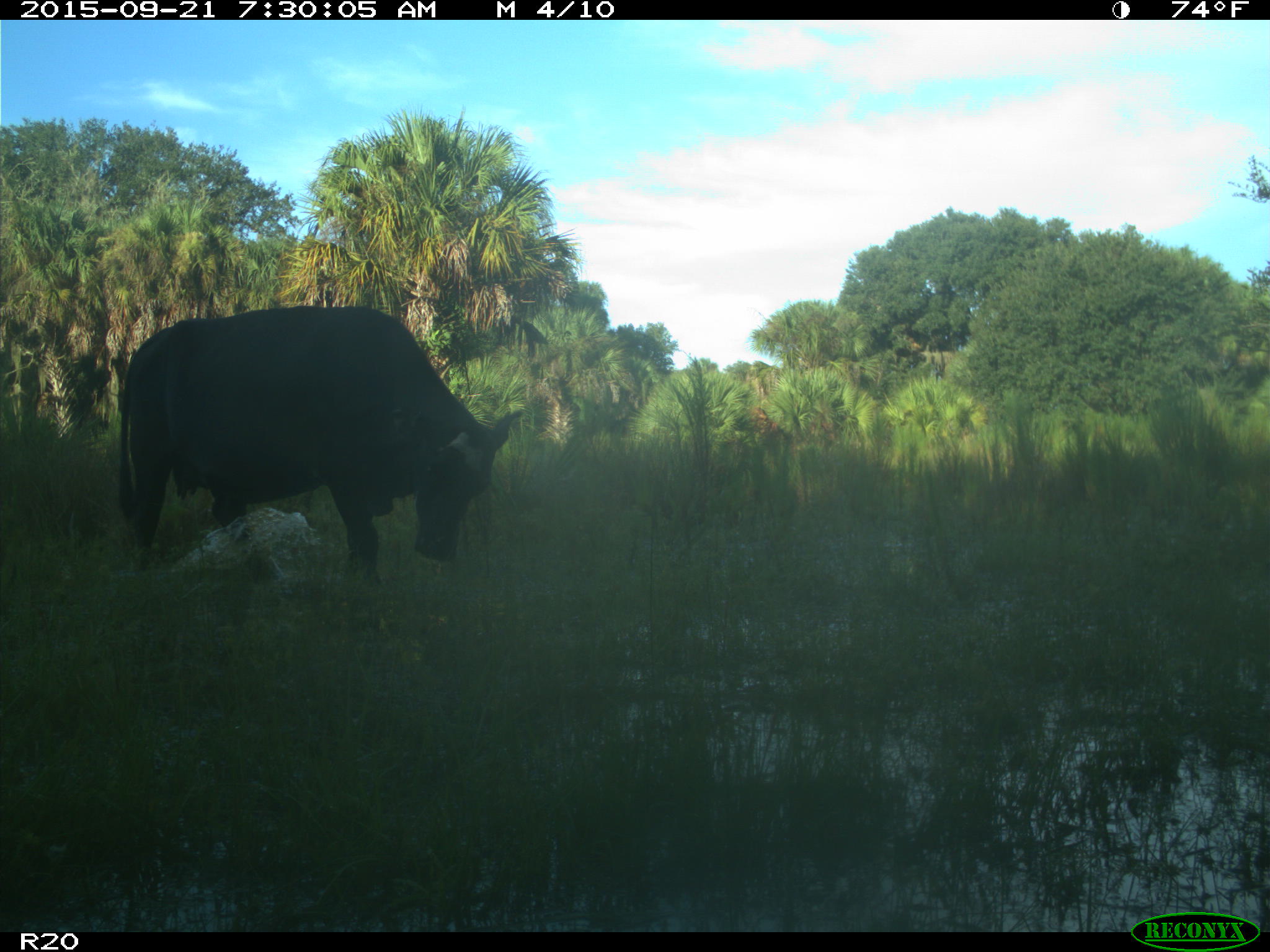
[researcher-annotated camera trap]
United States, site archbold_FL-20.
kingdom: Animalia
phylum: Chordata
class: Mammalia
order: Artiodactyla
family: Bovidae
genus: Bos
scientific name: Bos taurus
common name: domestic cow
Bos taurus (domestic cow).